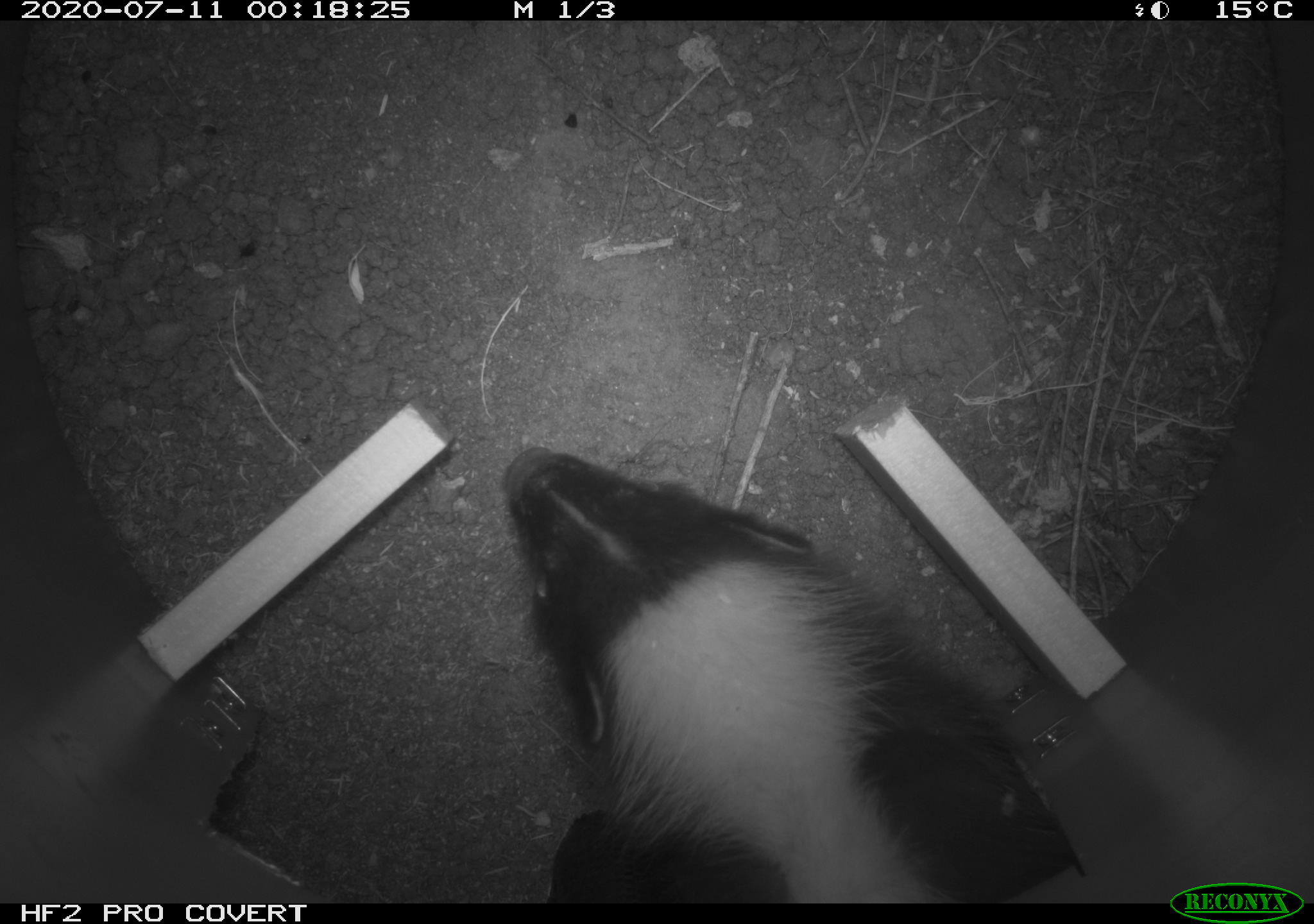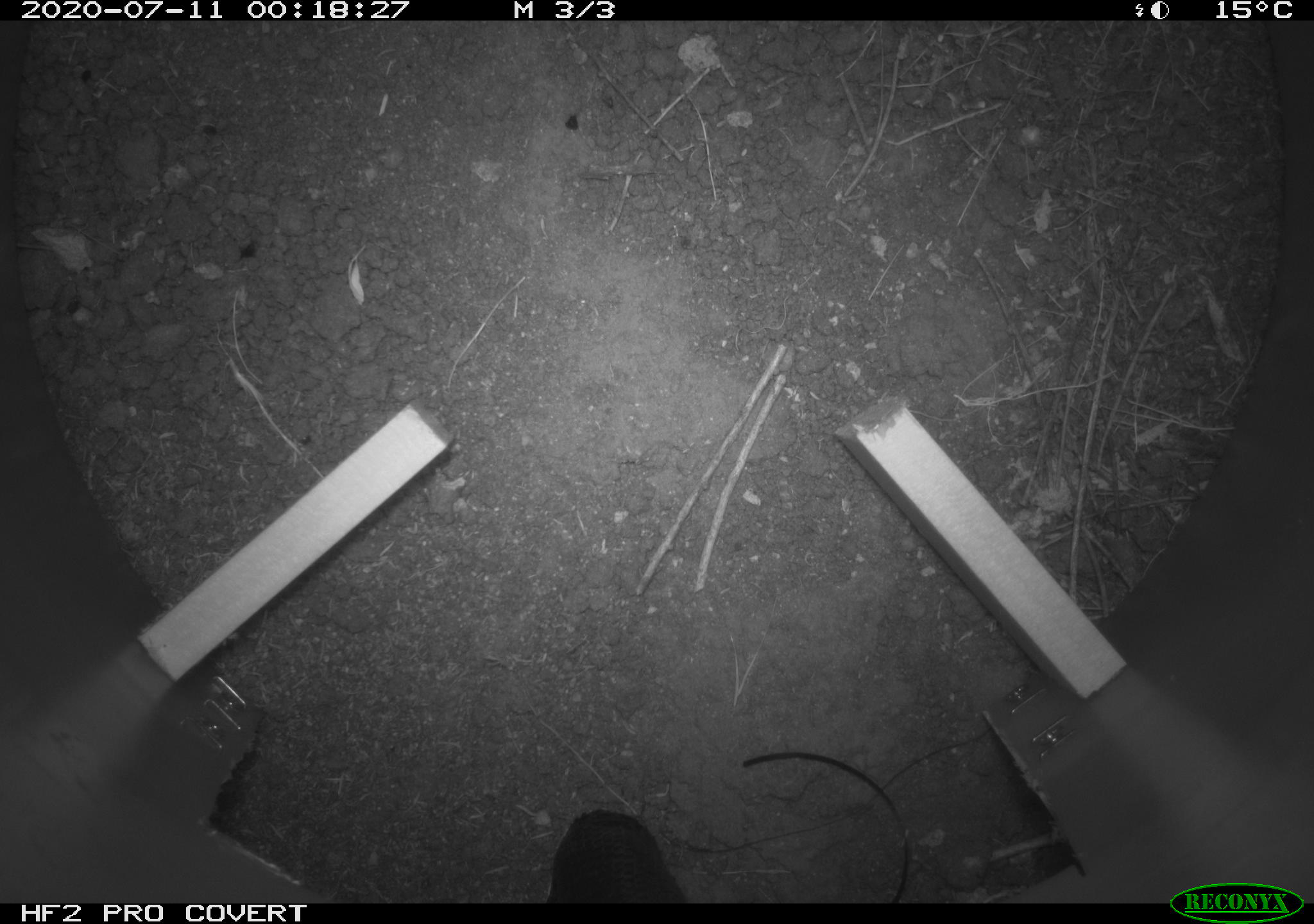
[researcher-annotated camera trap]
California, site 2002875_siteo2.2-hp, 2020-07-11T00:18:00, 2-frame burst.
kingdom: Animalia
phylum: Chordata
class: Mammalia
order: Carnivora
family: Mephitidae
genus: Mephitis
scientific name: Mephitis mephitis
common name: striped skunk